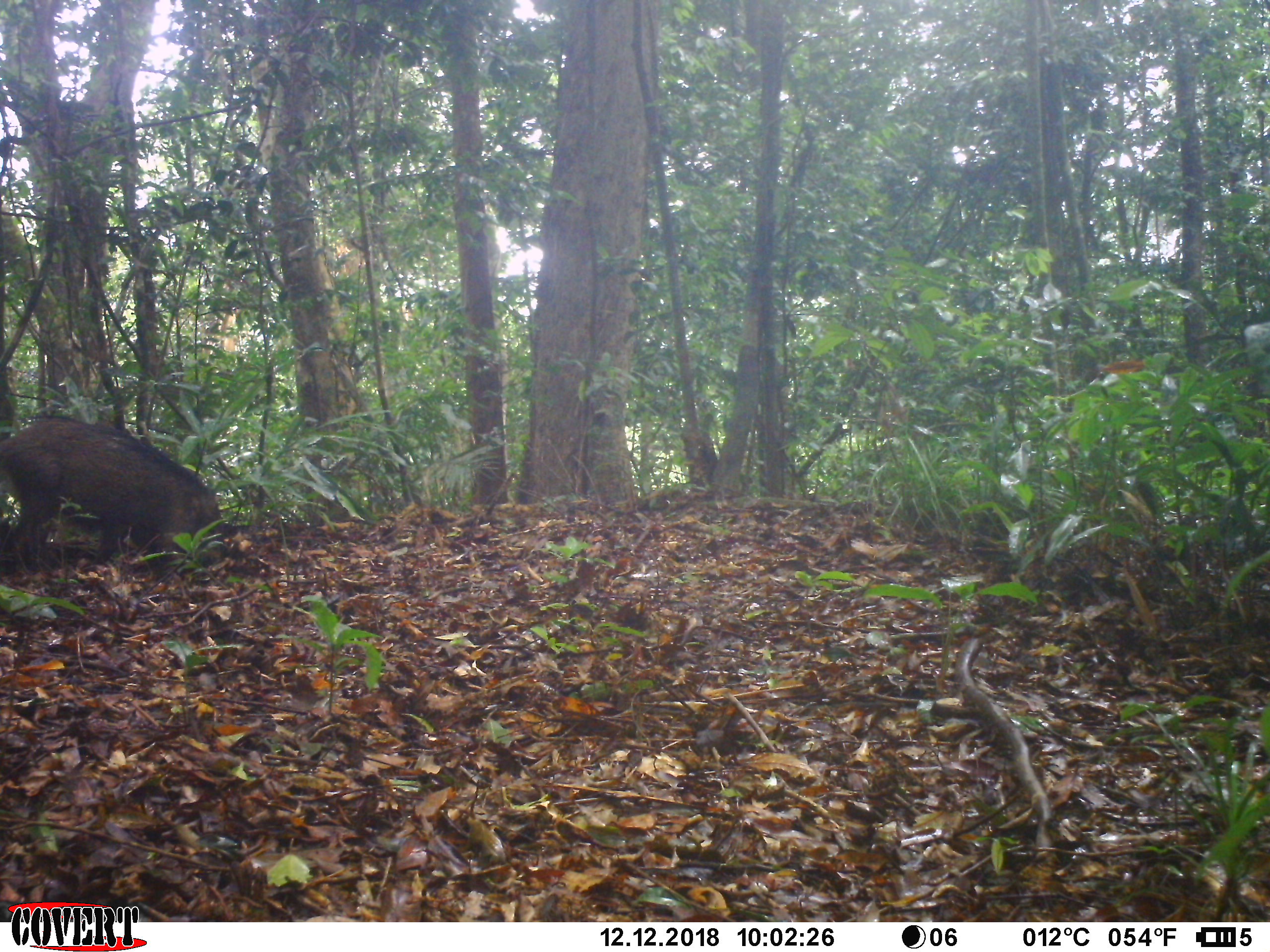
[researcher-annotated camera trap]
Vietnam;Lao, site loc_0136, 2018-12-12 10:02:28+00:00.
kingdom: Animalia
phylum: Chordata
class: Mammalia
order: Artiodactyla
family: Suidae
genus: Sus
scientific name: Sus scrofa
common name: eurasian wild pig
Eurasian wild pig (Sus scrofa). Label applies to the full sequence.